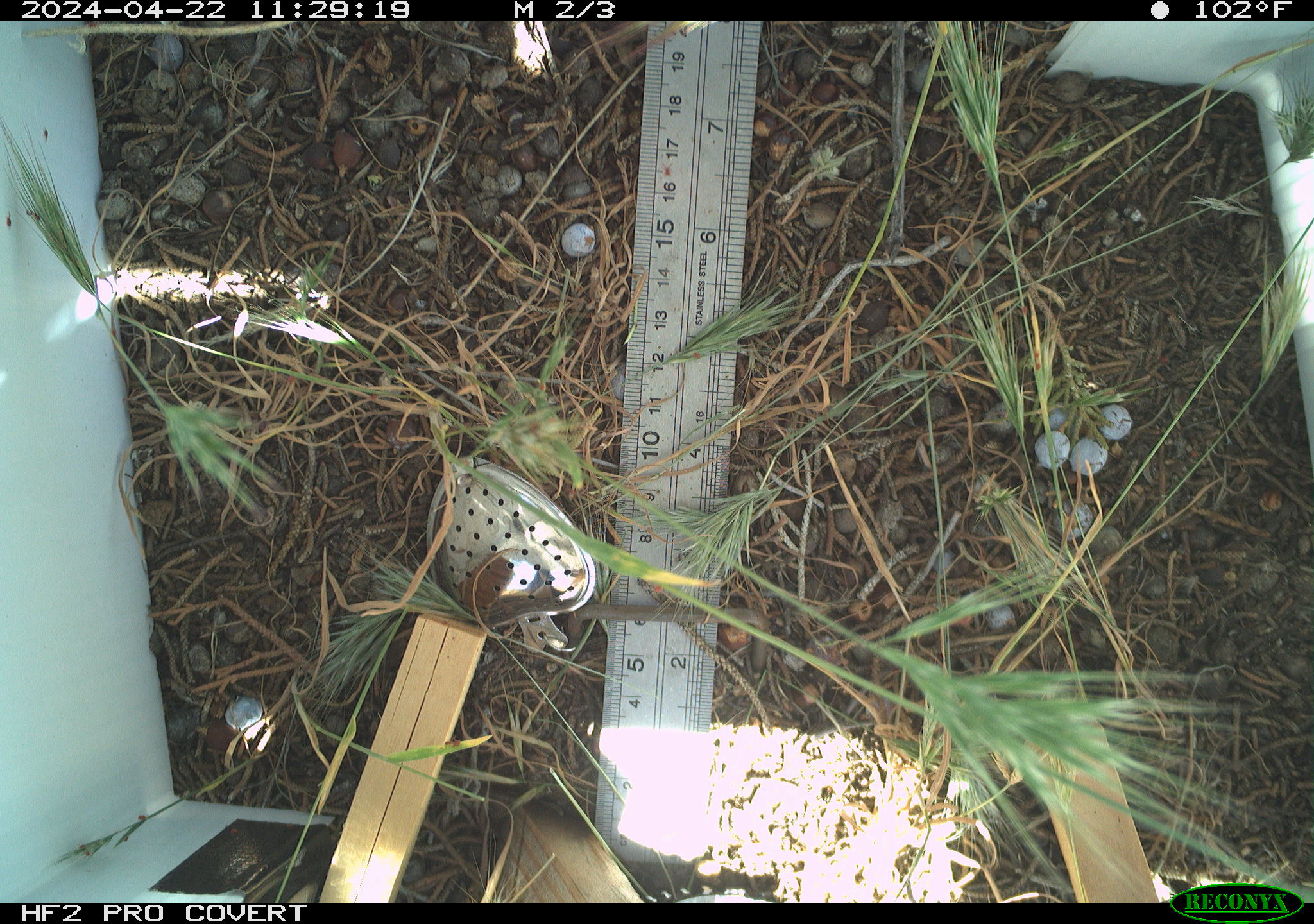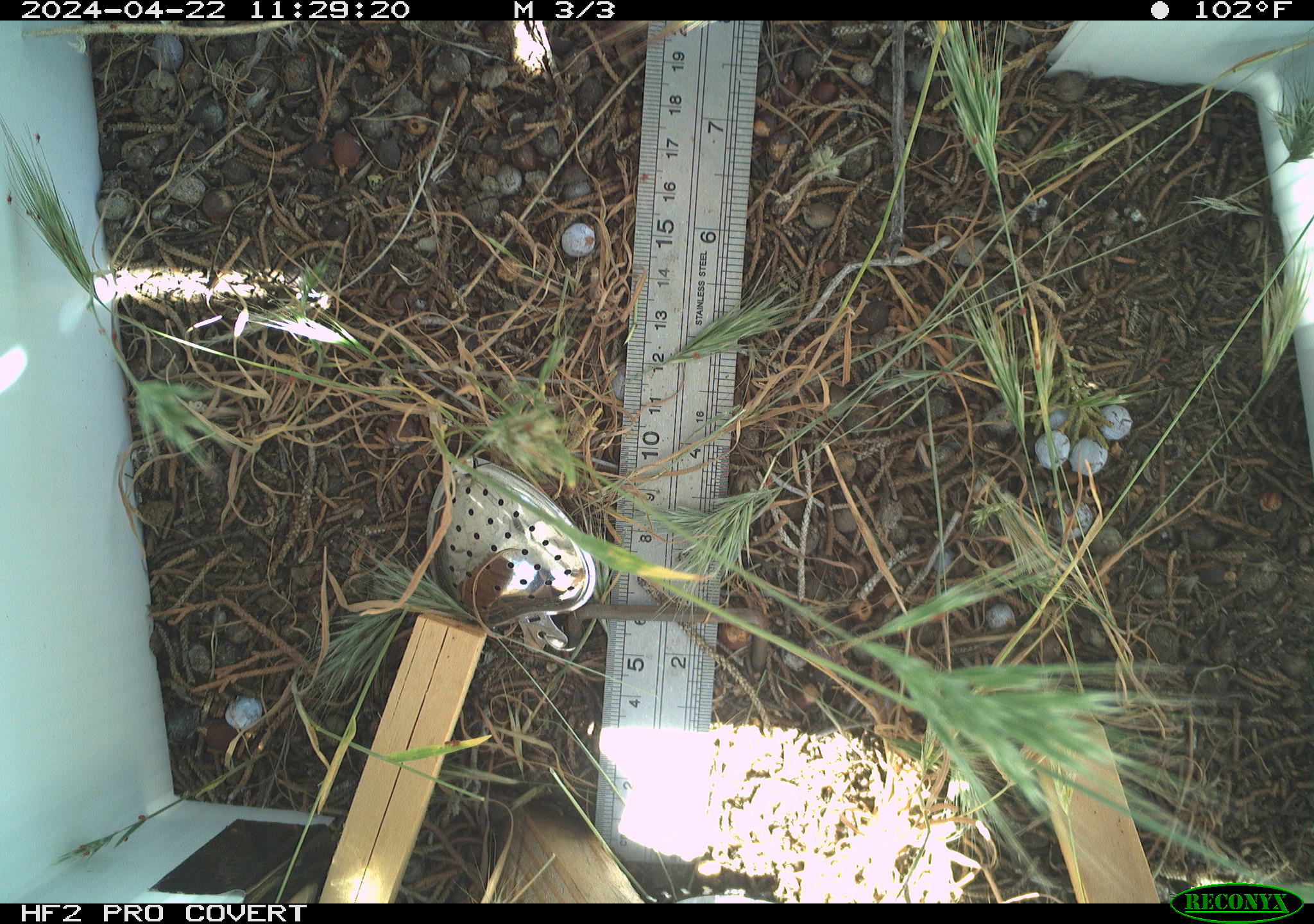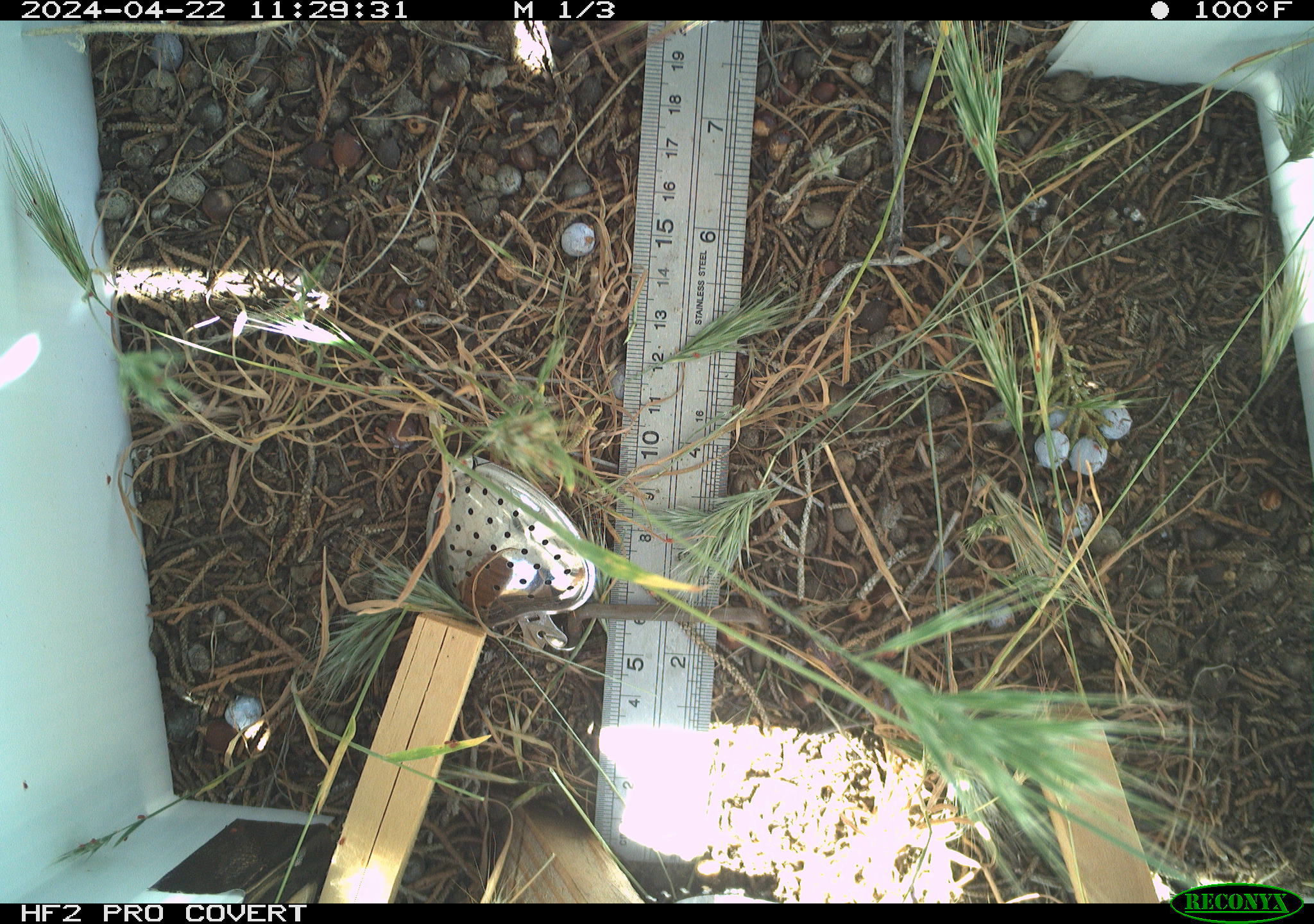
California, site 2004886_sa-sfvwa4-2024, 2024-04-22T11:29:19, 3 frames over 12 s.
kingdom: Animalia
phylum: Arthropoda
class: Insecta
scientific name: Insecta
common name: insect